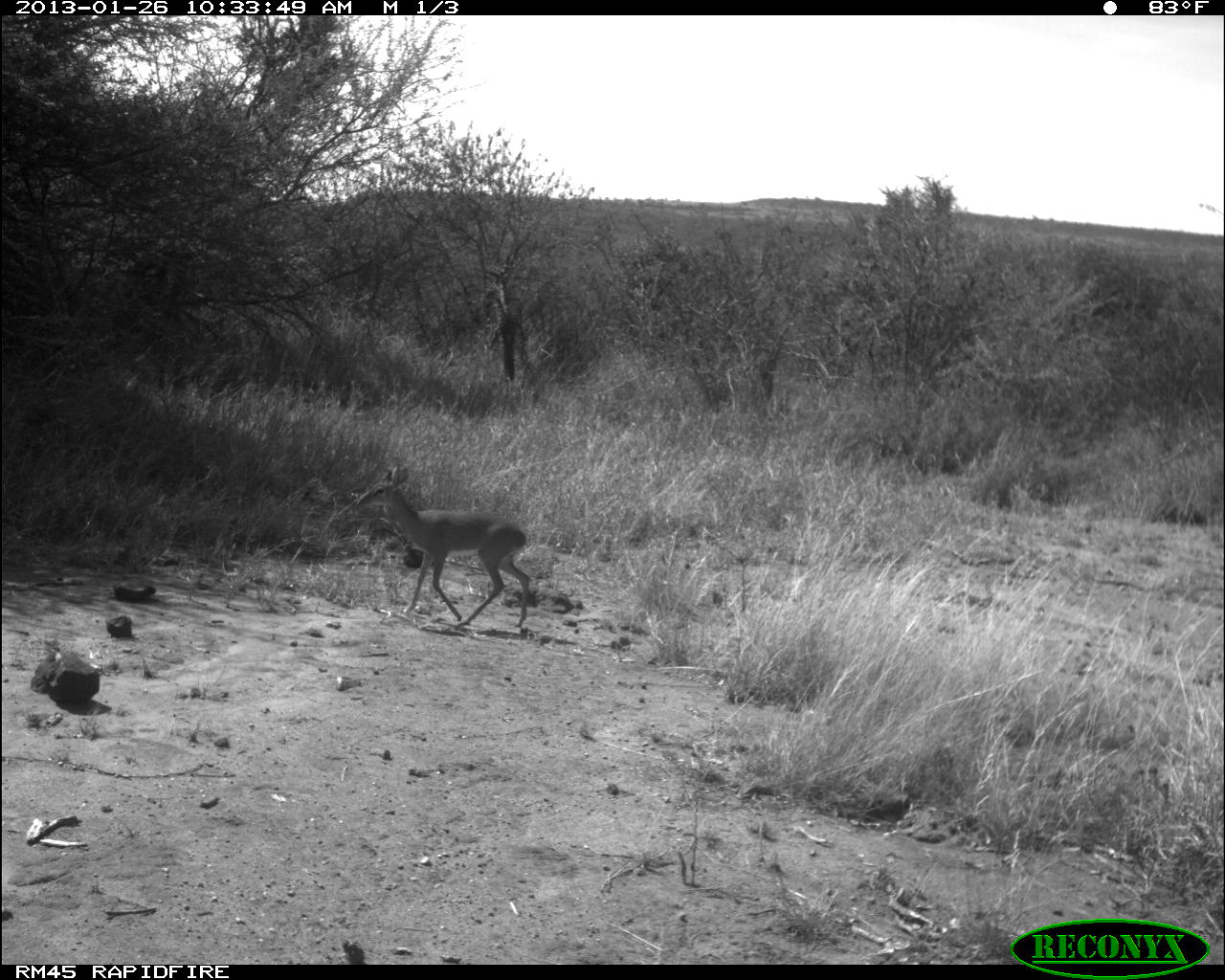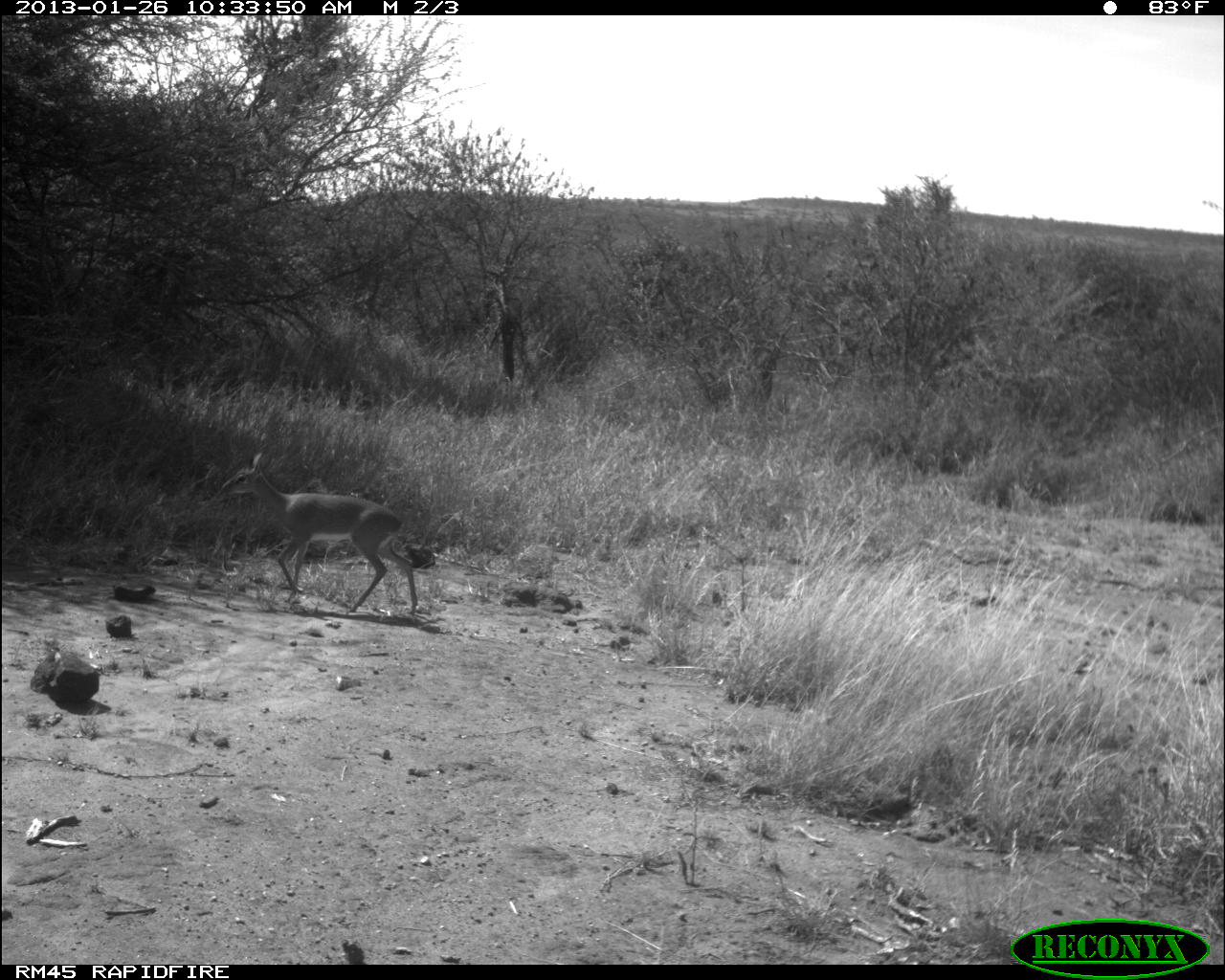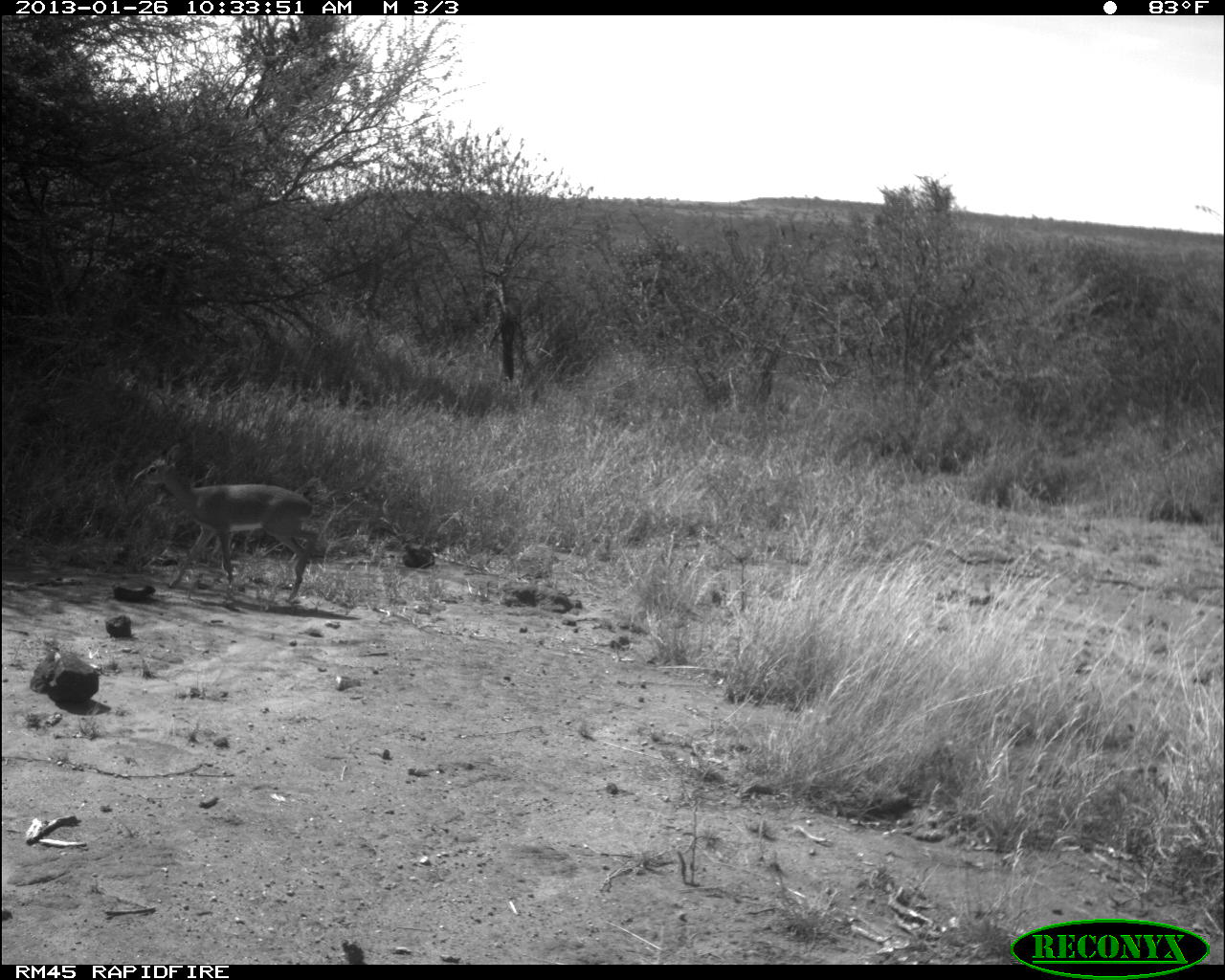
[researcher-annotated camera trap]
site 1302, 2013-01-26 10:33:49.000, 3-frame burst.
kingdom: Animalia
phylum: Chordata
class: Mammalia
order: Artiodactyla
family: Bovidae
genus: Madoqua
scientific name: Madoqua guentheri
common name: günther's dik-dik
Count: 1.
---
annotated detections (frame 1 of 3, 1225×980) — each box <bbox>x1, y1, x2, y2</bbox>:
madoqua guentheri: <bbox>352, 462, 531, 628</bbox>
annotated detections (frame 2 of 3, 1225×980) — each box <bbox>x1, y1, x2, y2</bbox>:
madoqua guentheri: <bbox>219, 449, 418, 614</bbox>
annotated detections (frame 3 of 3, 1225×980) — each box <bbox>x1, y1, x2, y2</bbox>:
madoqua guentheri: <bbox>133, 443, 314, 602</bbox>